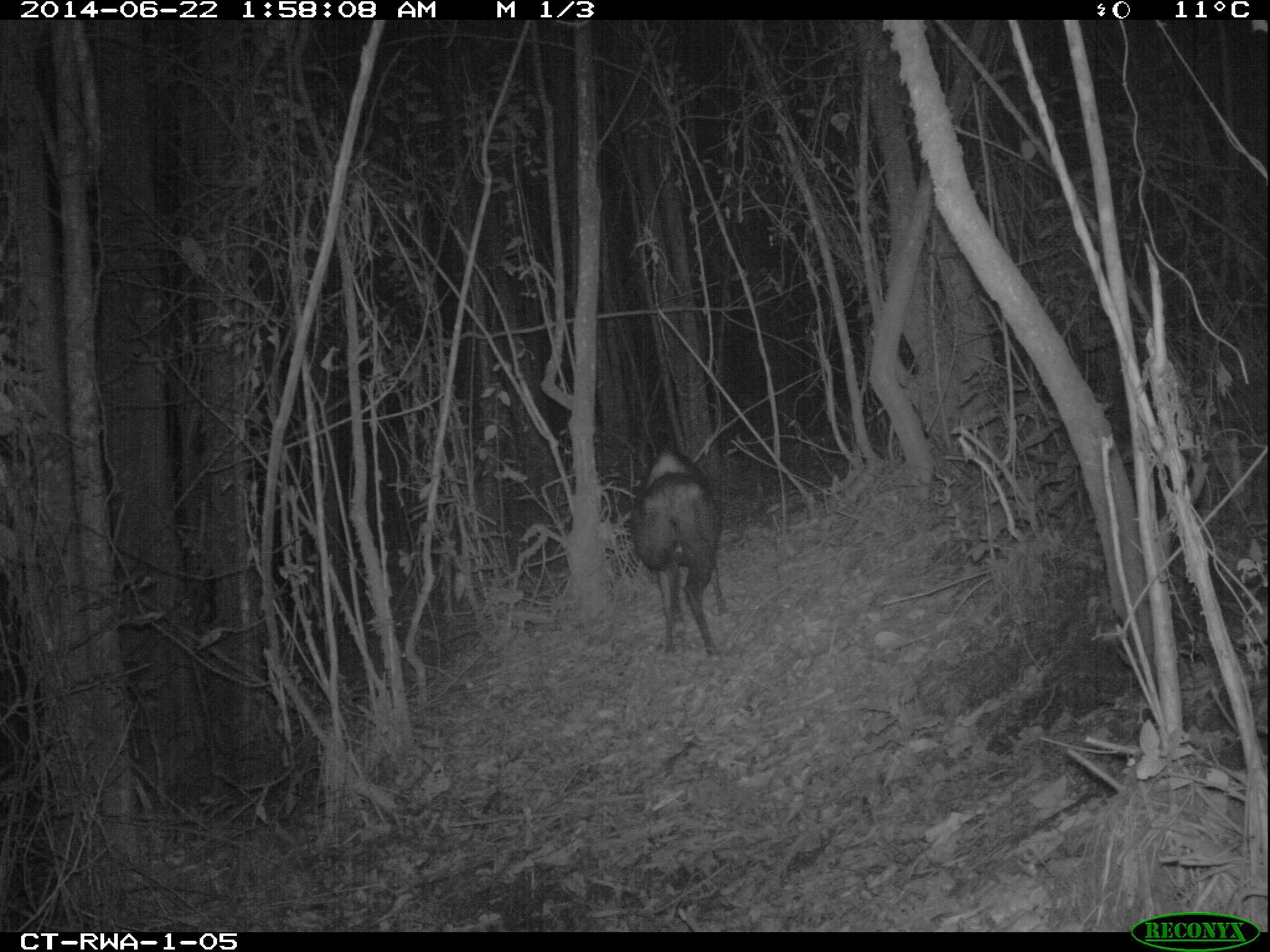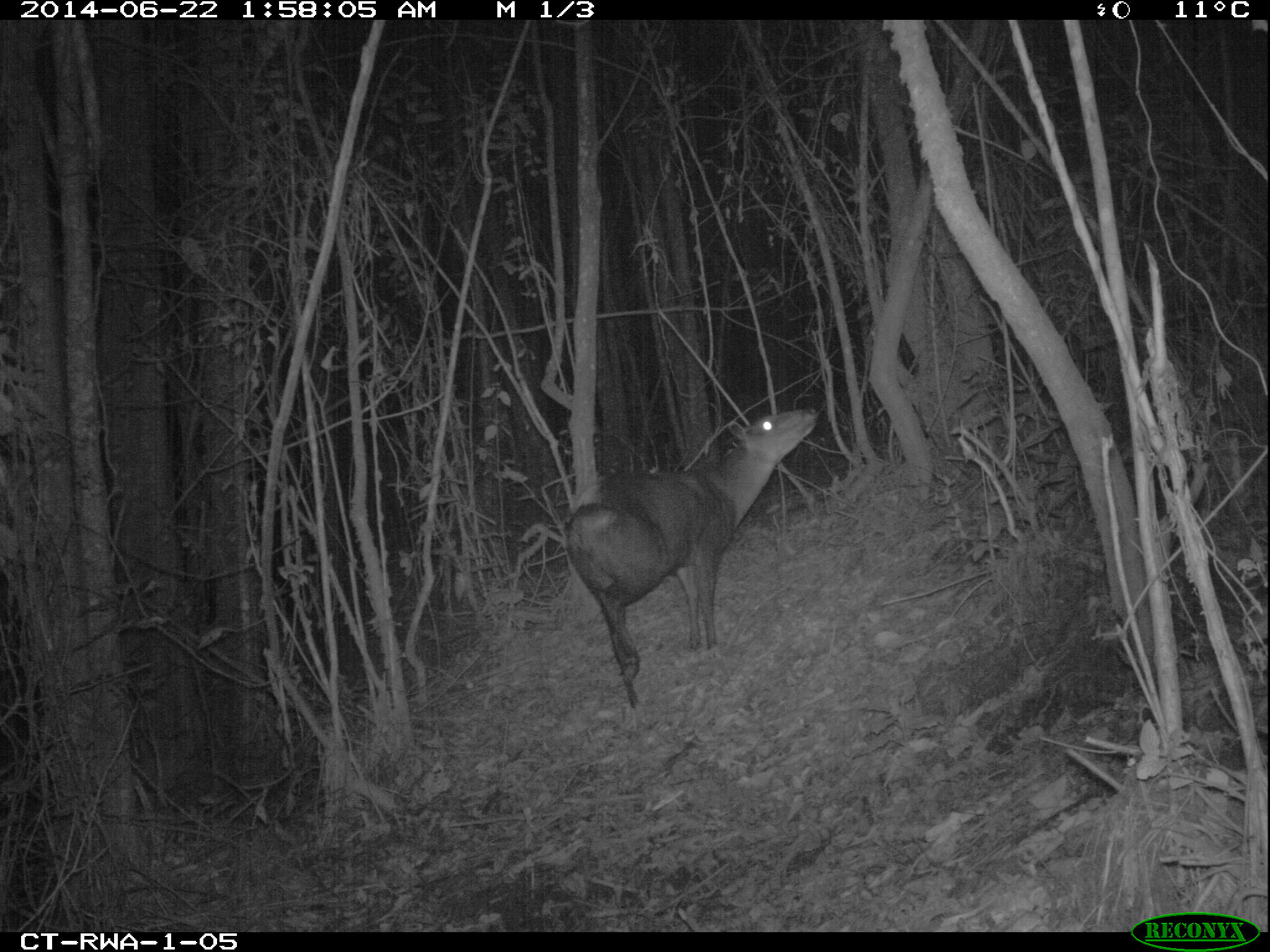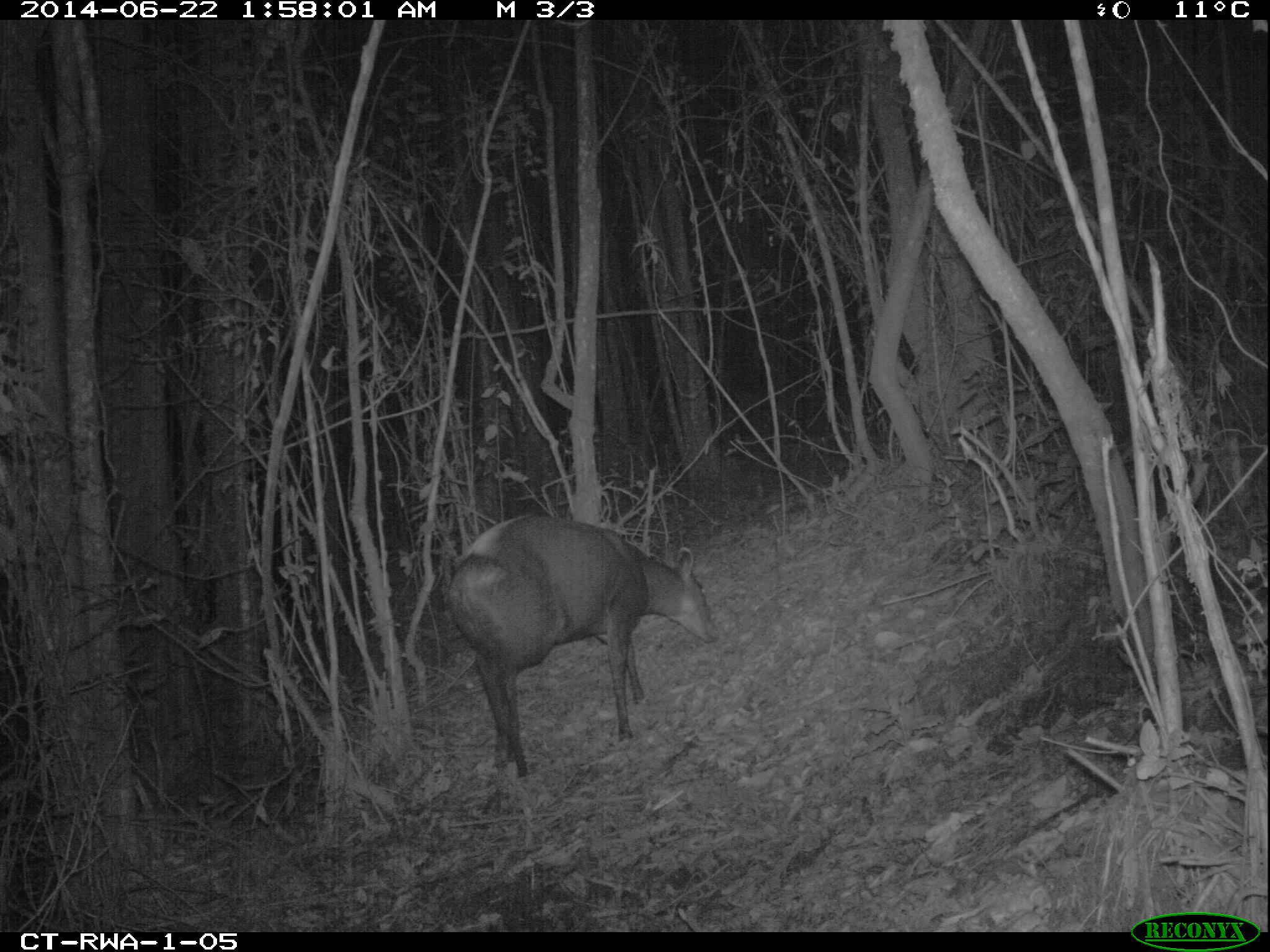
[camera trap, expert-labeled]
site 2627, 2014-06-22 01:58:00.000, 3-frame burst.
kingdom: Animalia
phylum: Chordata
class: Mammalia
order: Artiodactyla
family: Bovidae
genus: Cephalophus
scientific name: Cephalophus silvicultor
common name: light-backed duiker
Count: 1.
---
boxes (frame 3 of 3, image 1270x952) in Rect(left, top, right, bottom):
cephalophus silvicultor: Rect(446, 511, 722, 779)